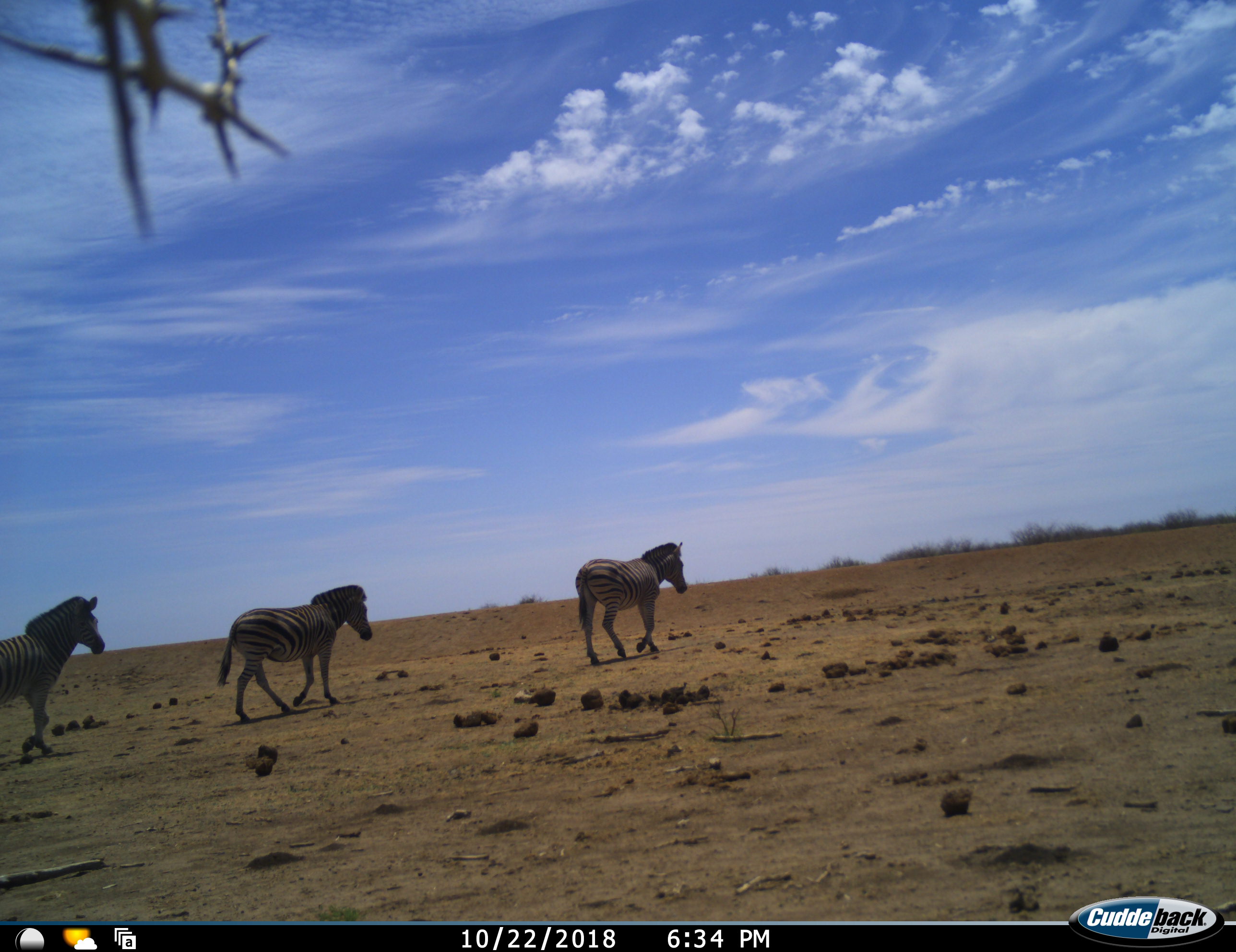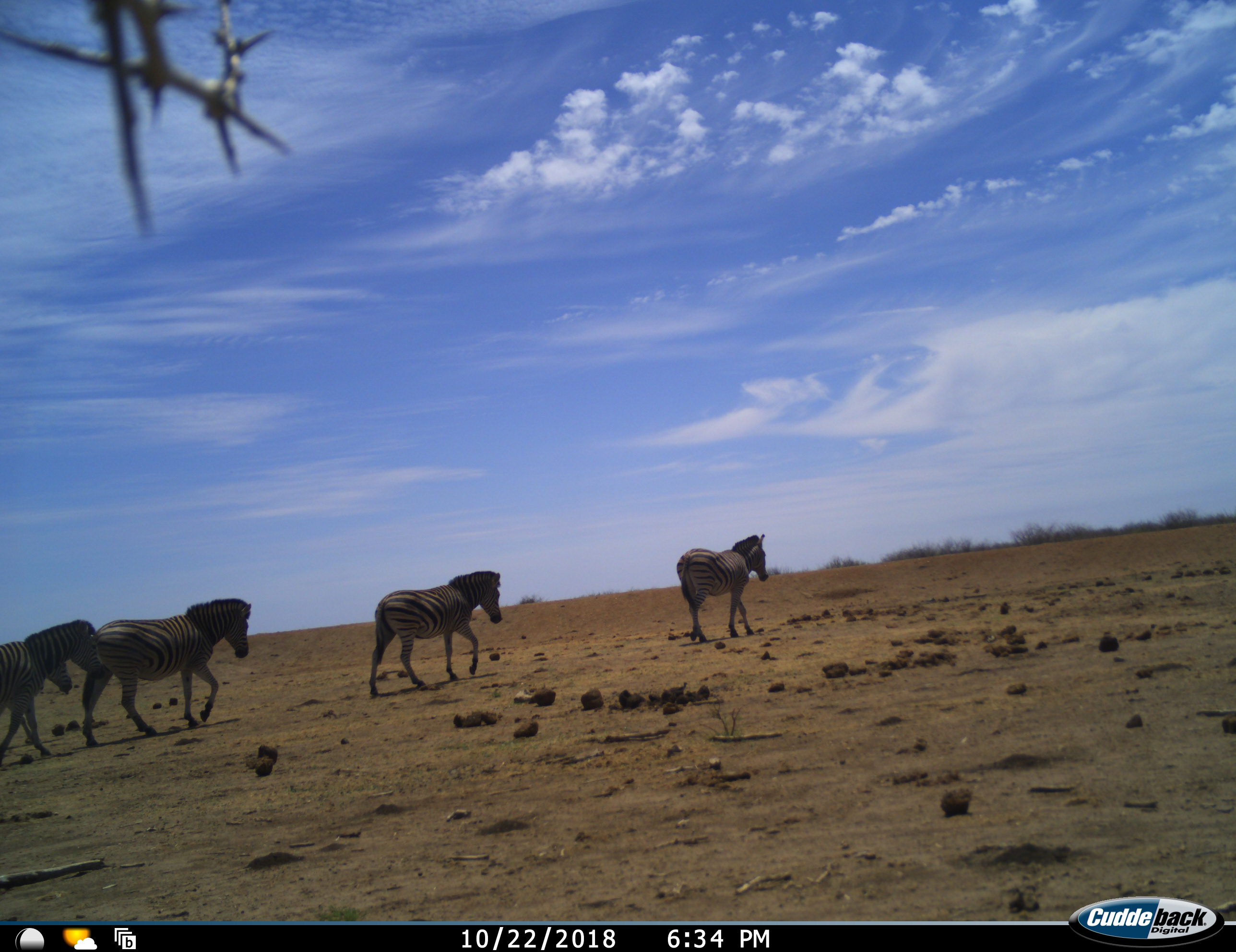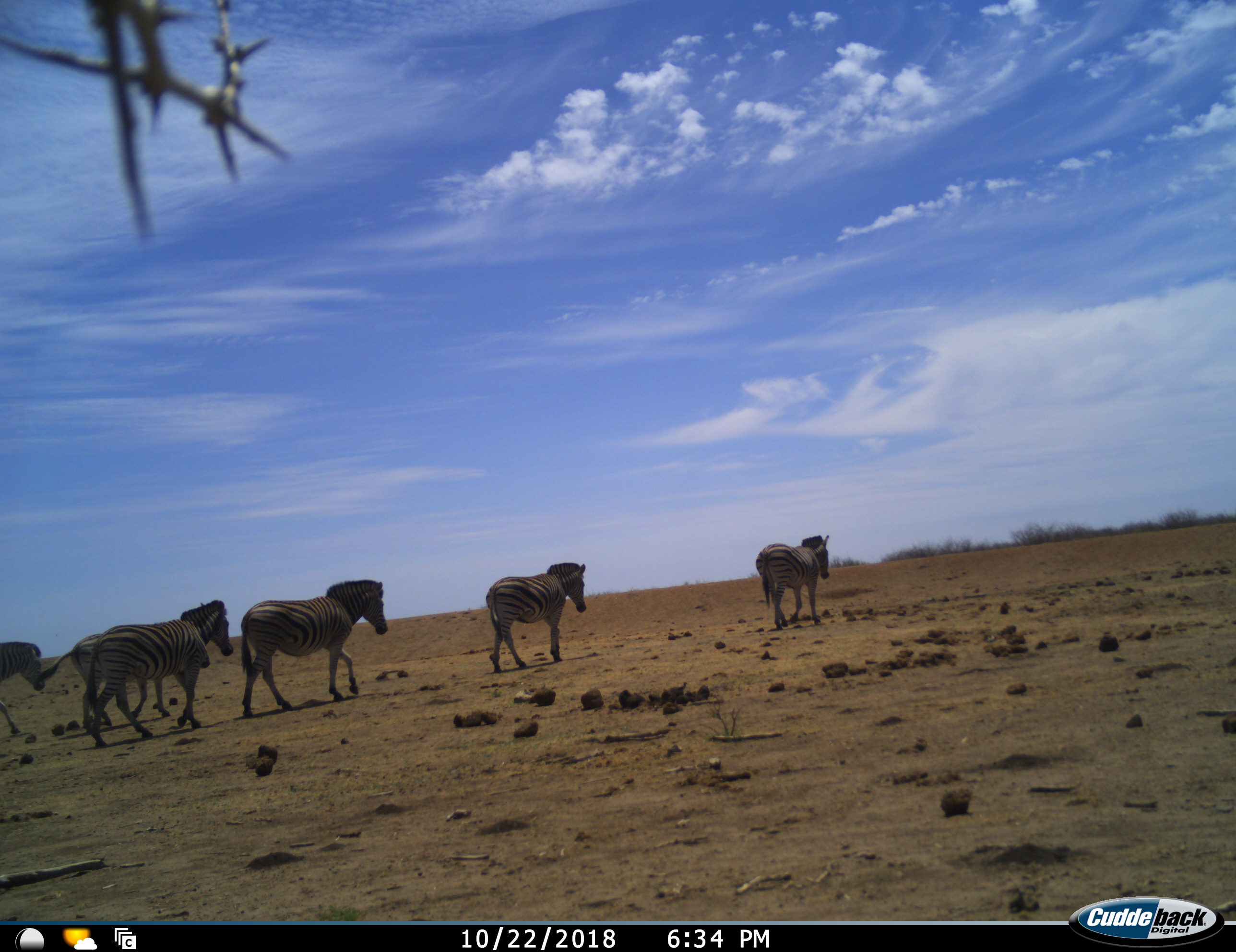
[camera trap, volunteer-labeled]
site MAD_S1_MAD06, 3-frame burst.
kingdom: Animalia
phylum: Chordata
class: Mammalia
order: Perissodactyla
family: Equidae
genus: Equus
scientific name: Equus quagga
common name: plains zebra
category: zebraplains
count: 6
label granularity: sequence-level